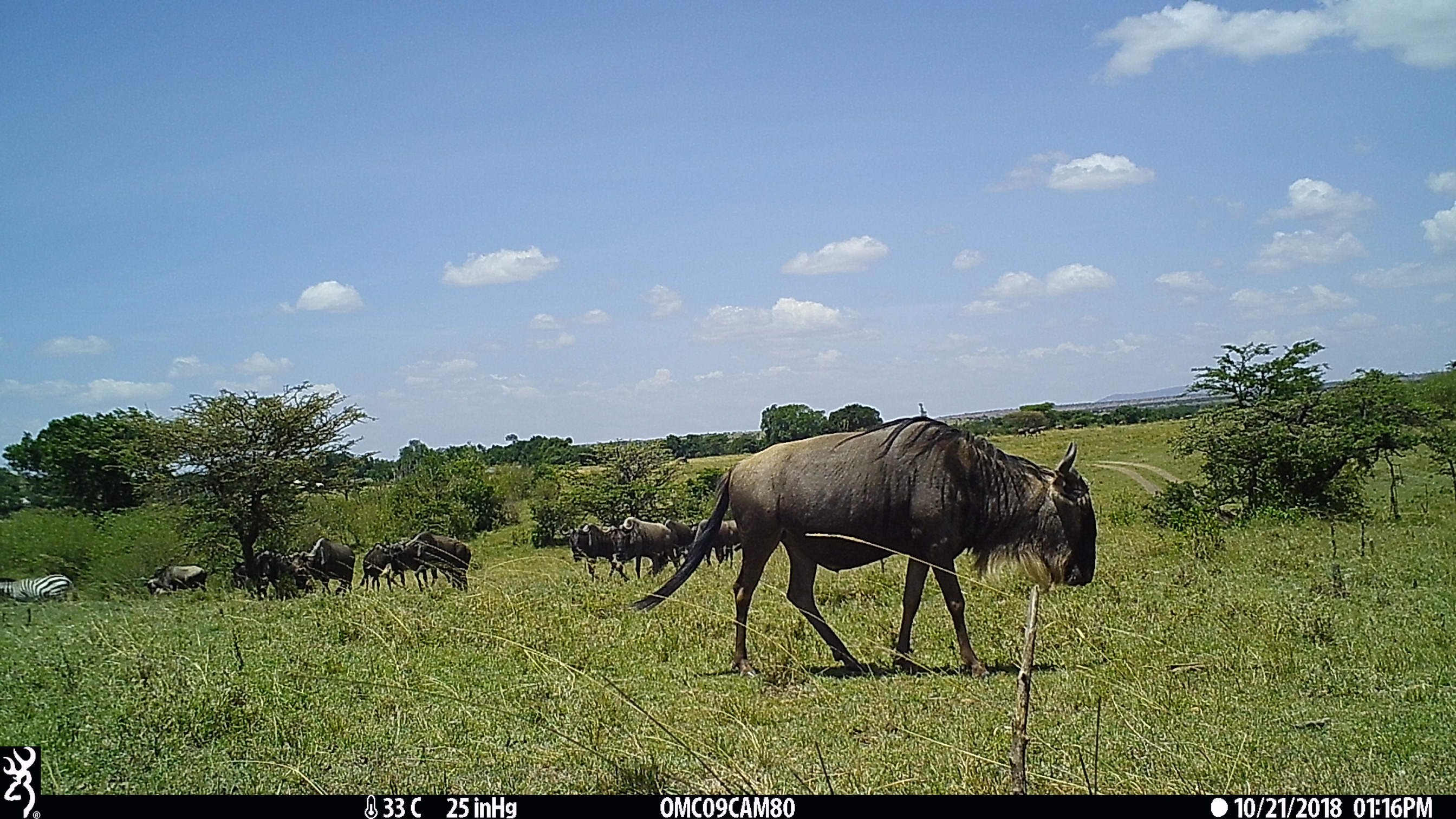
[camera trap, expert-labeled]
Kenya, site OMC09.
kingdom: Animalia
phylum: Chordata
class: Mammalia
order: Artiodactyla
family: Bovidae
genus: Connochaetes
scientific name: Connochaetes taurinus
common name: blue wildebeest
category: wildebeest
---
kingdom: Animalia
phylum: Chordata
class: Mammalia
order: Perissodactyla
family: Equidae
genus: Equus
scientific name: Equus quagga burchellii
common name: burchell's zebra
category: zebra